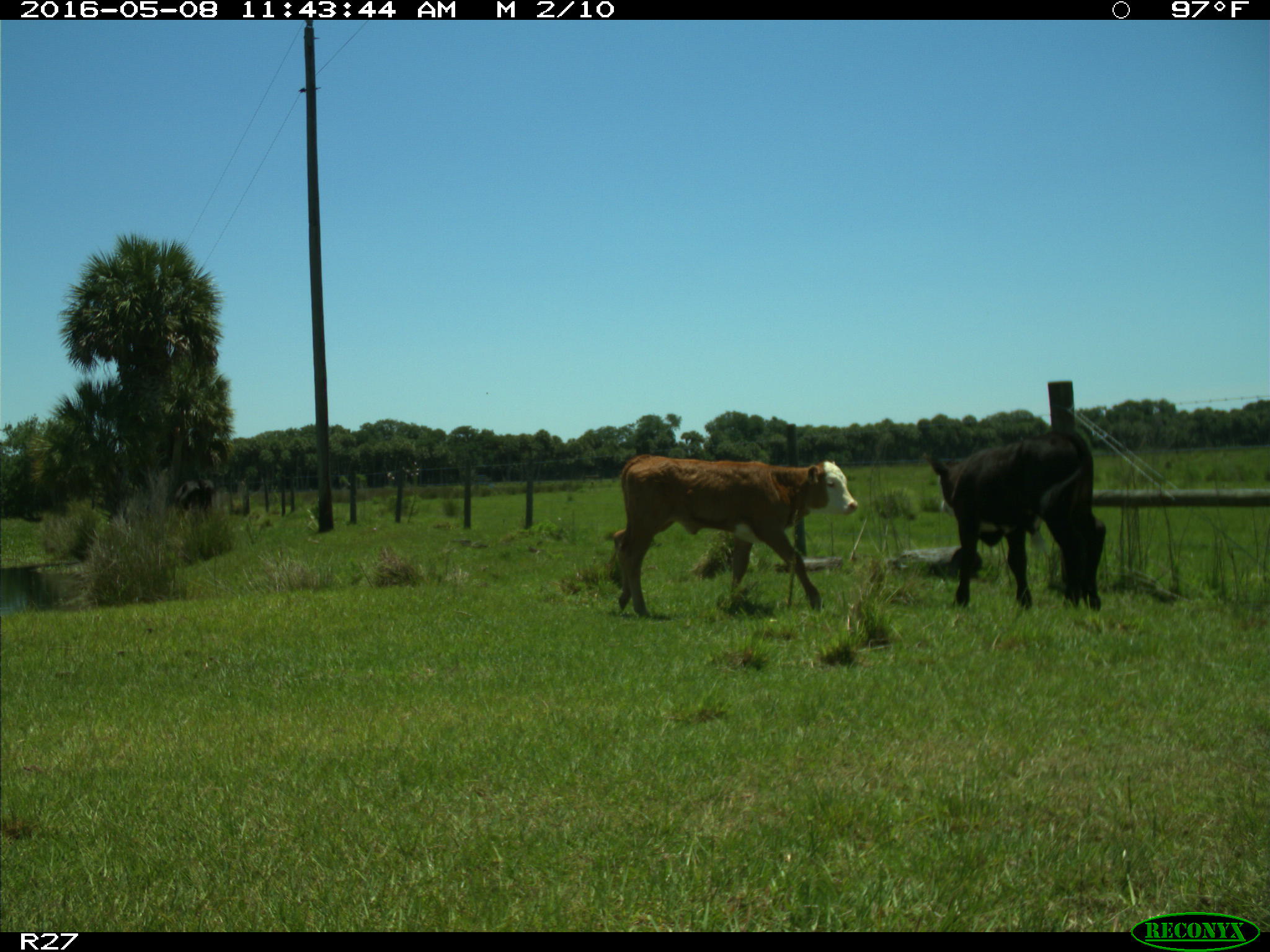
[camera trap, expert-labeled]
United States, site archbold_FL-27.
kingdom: Animalia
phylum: Chordata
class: Mammalia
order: Artiodactyla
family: Bovidae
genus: Bos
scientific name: Bos taurus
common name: domestic cow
Bos taurus (domestic cow).